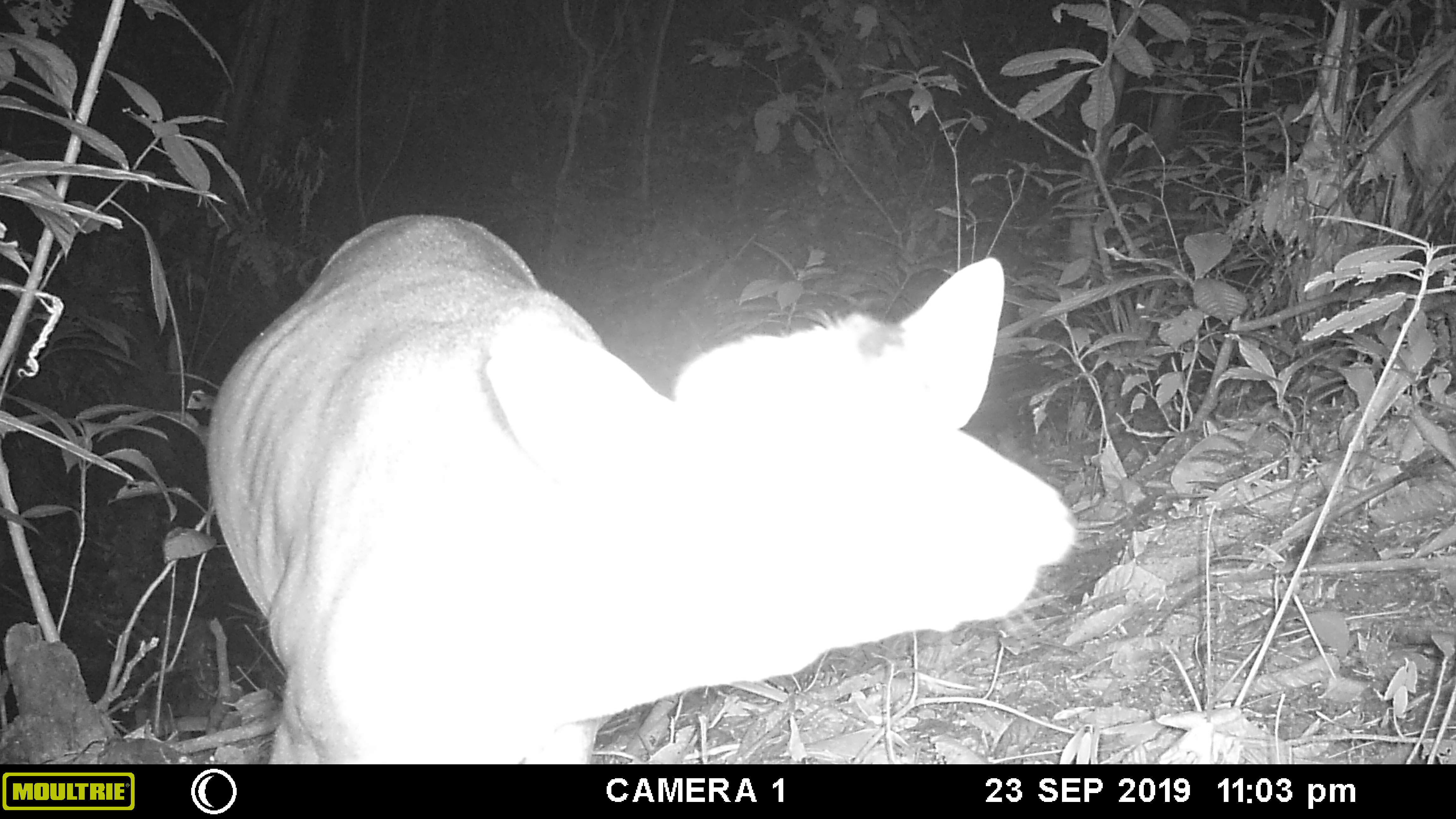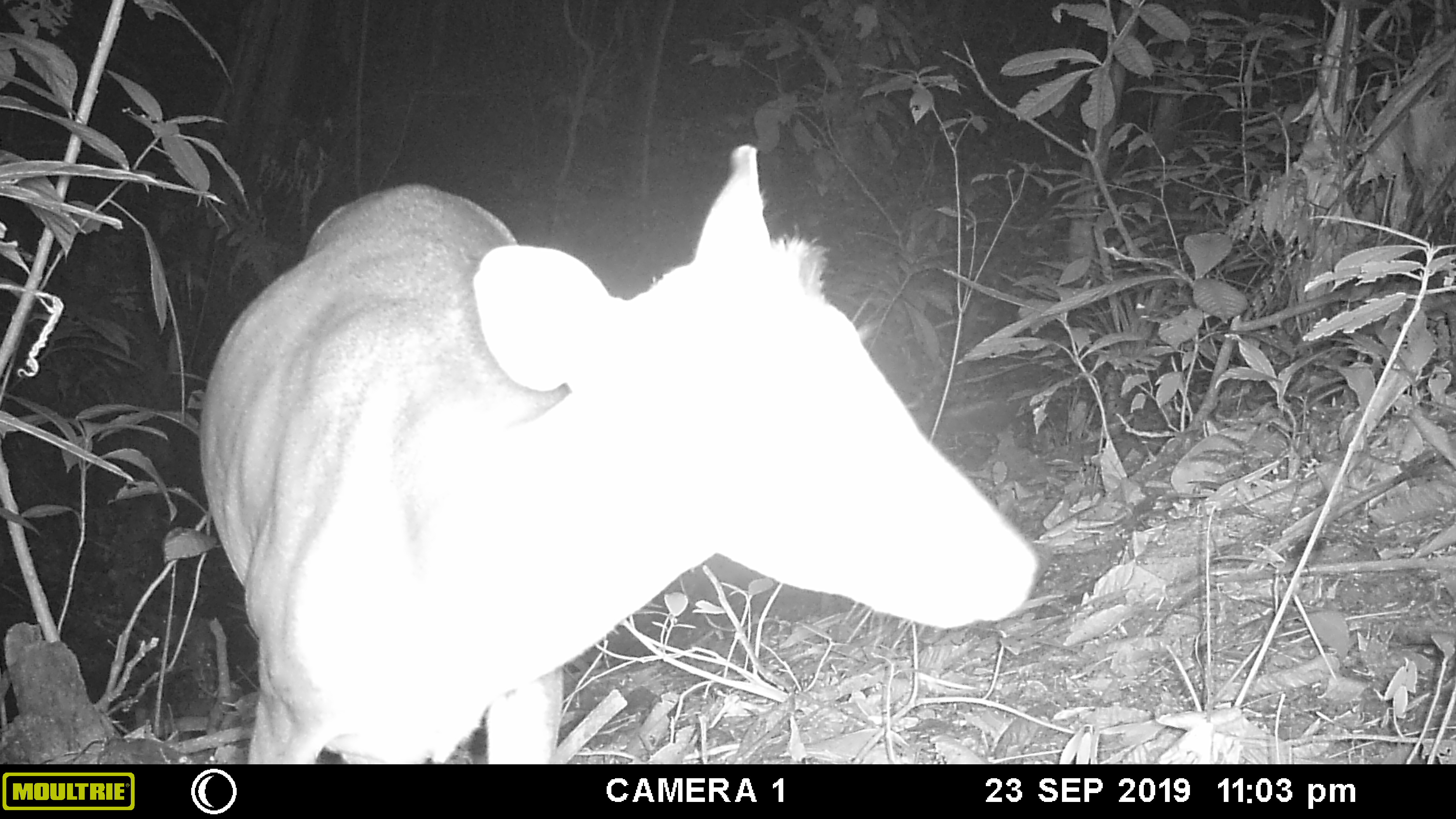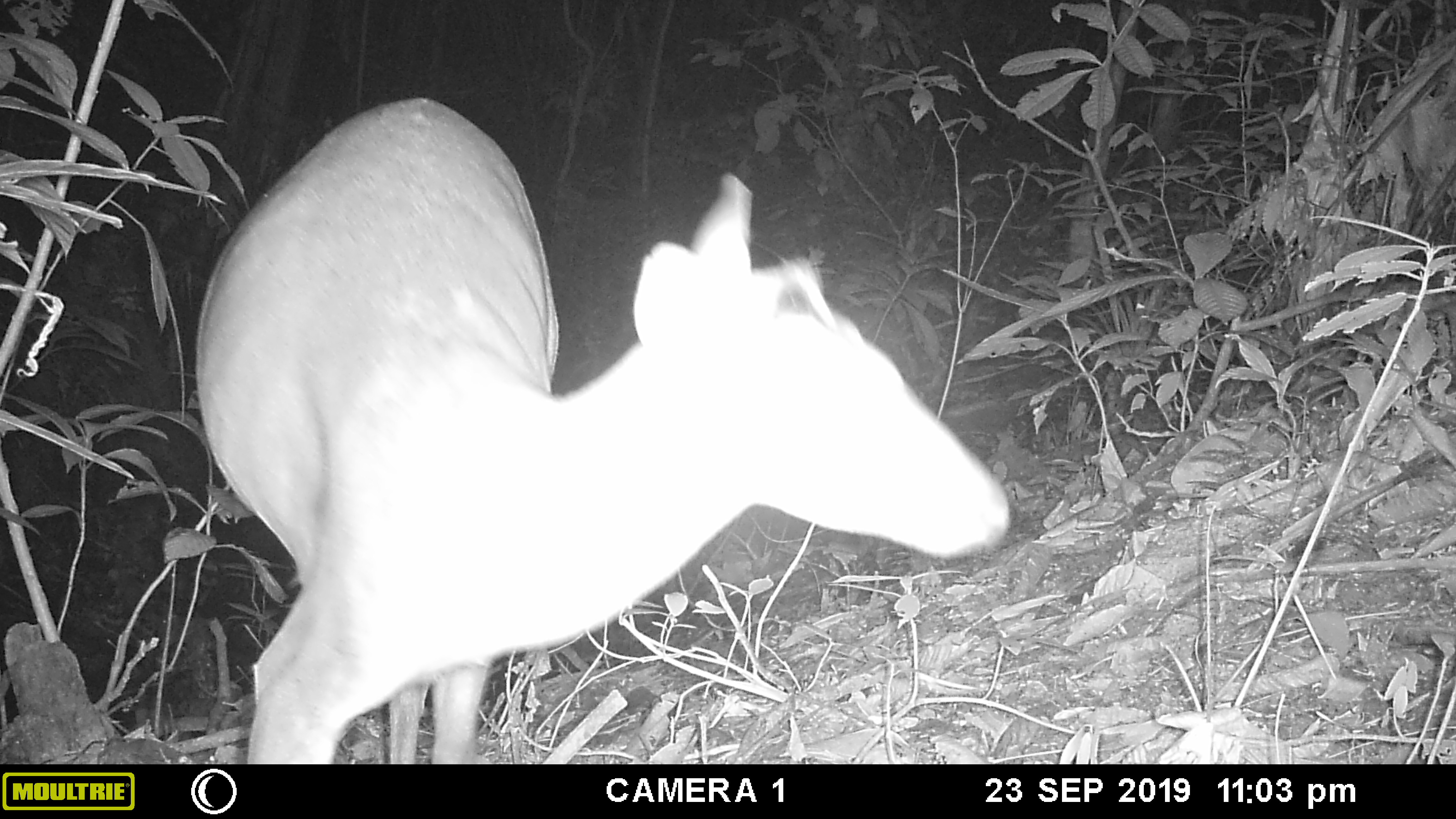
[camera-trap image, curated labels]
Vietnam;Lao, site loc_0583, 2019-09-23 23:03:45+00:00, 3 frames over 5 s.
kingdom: Animalia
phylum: Chordata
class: Mammalia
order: Artiodactyla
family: Cervidae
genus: Muntiacus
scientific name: Muntiacus muntjak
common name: red muntjac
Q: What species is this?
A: Red muntjac (Muntiacus muntjak).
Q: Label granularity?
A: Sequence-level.